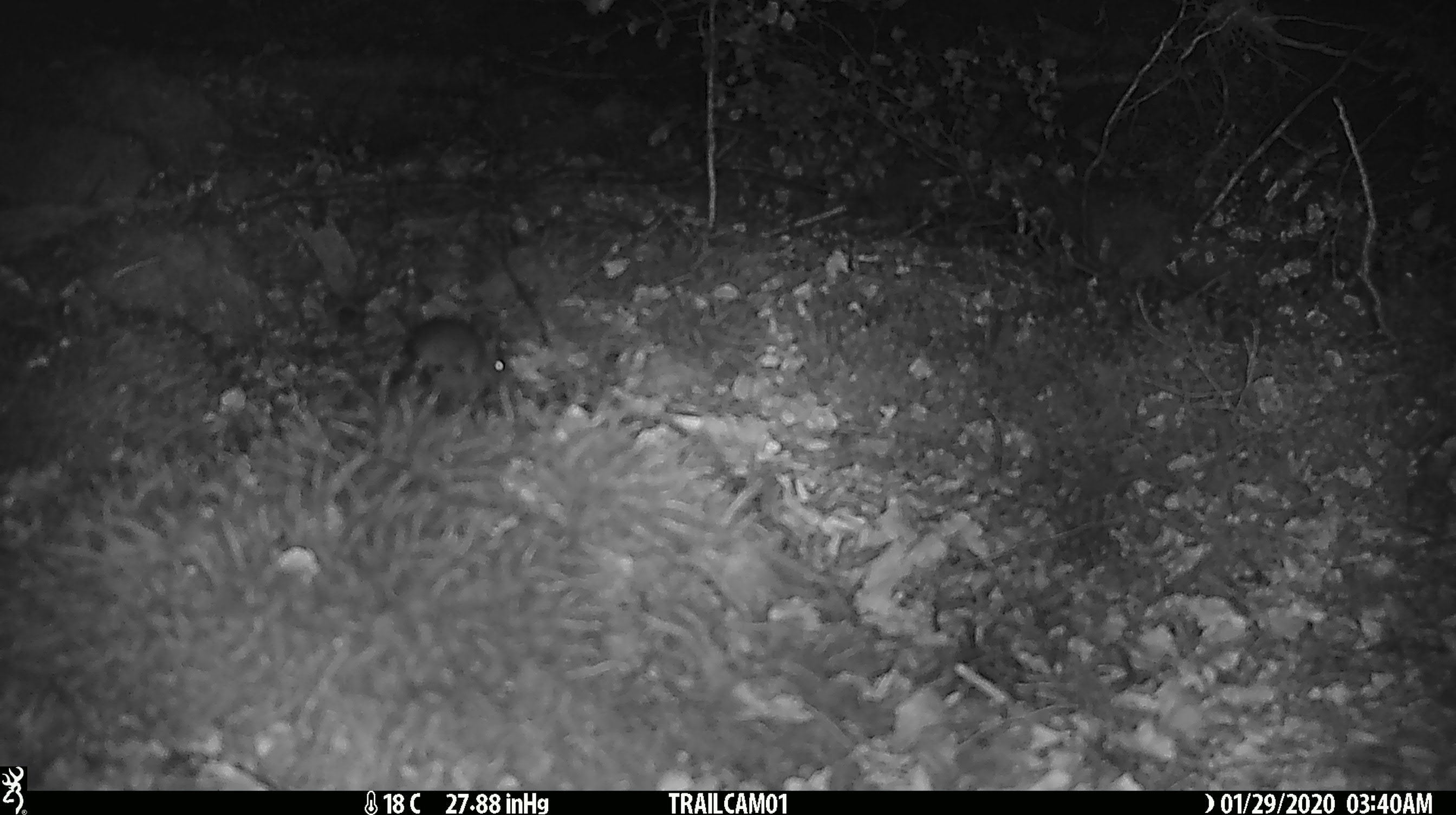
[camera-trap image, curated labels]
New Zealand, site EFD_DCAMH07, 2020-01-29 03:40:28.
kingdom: Animalia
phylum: Chordata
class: Mammalia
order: Rodentia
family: Muridae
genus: Mus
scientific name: Mus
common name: mouse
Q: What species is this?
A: Mouse (Mus).